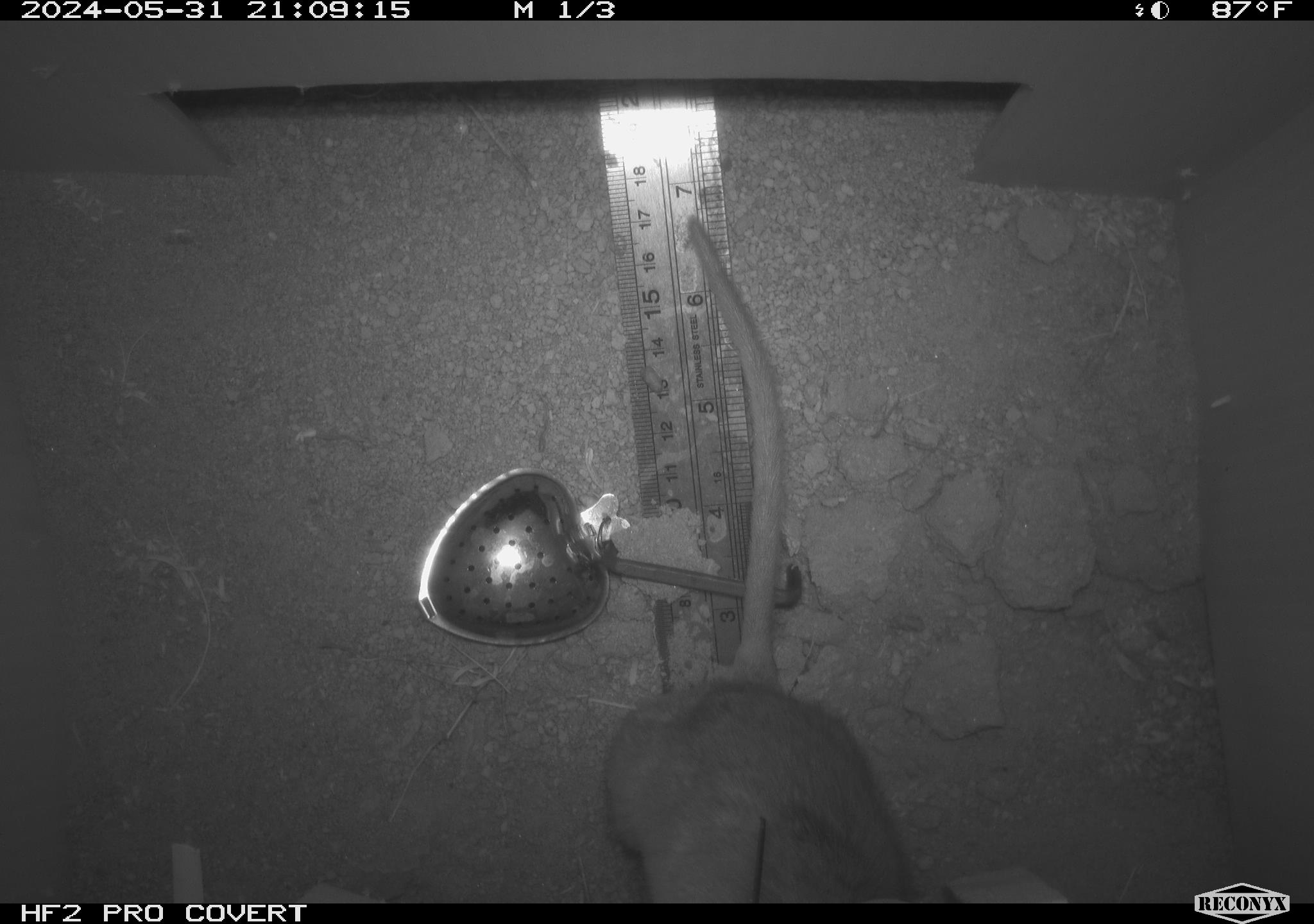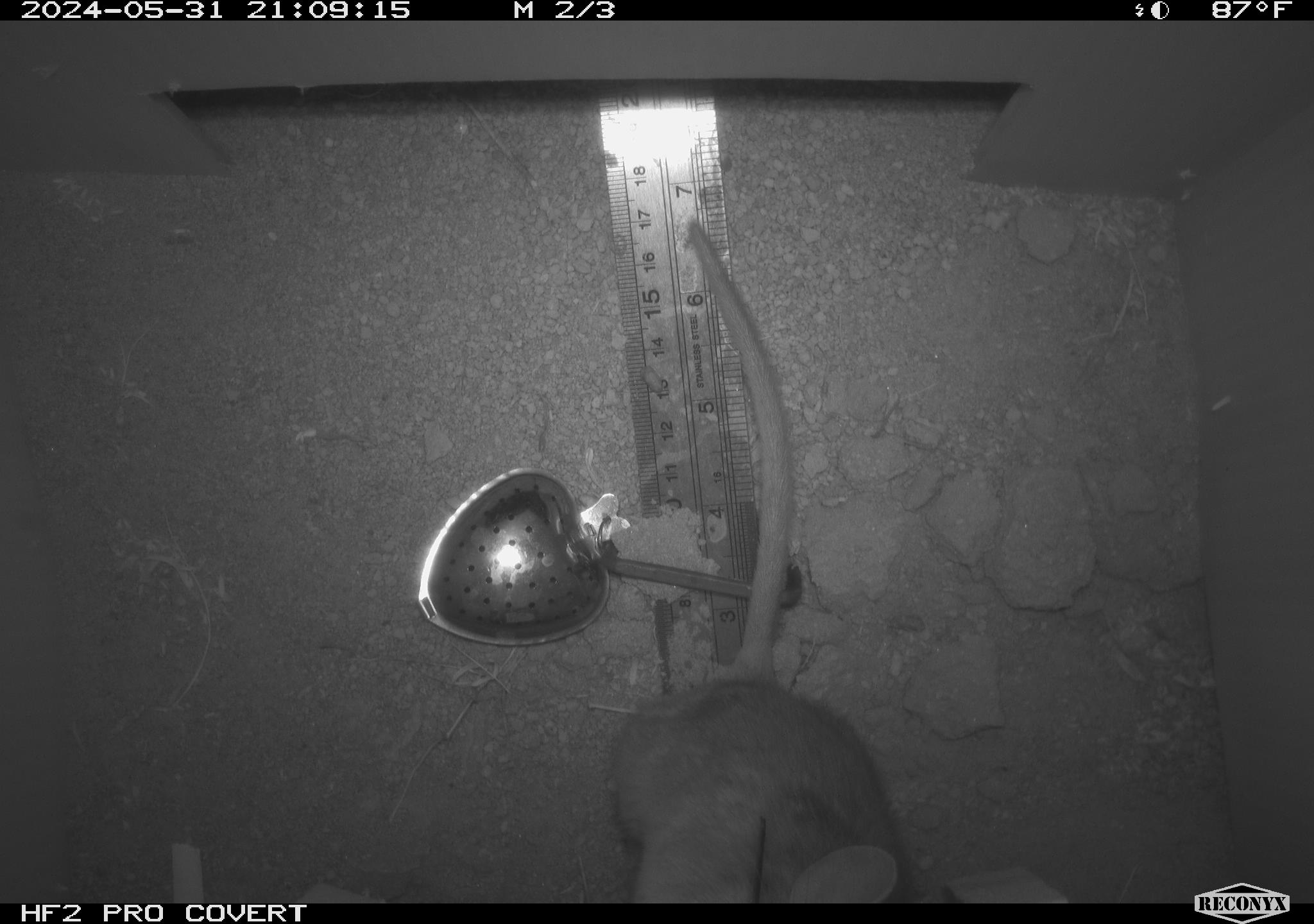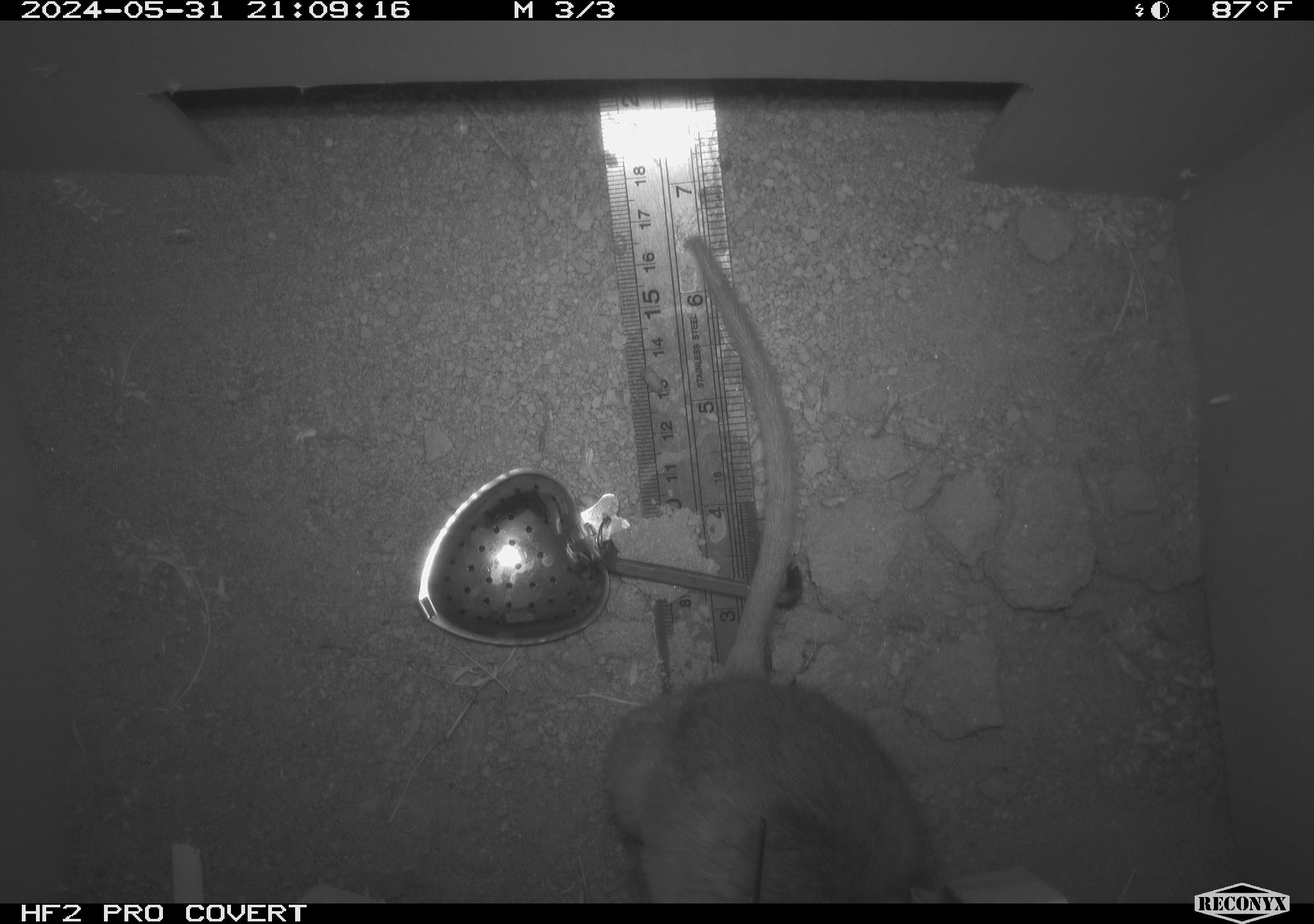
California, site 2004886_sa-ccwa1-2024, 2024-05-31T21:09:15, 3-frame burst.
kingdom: Animalia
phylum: Chordata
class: Mammalia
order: Rodentia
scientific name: Rodentia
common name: woodrat or rat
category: woodrat or rat species